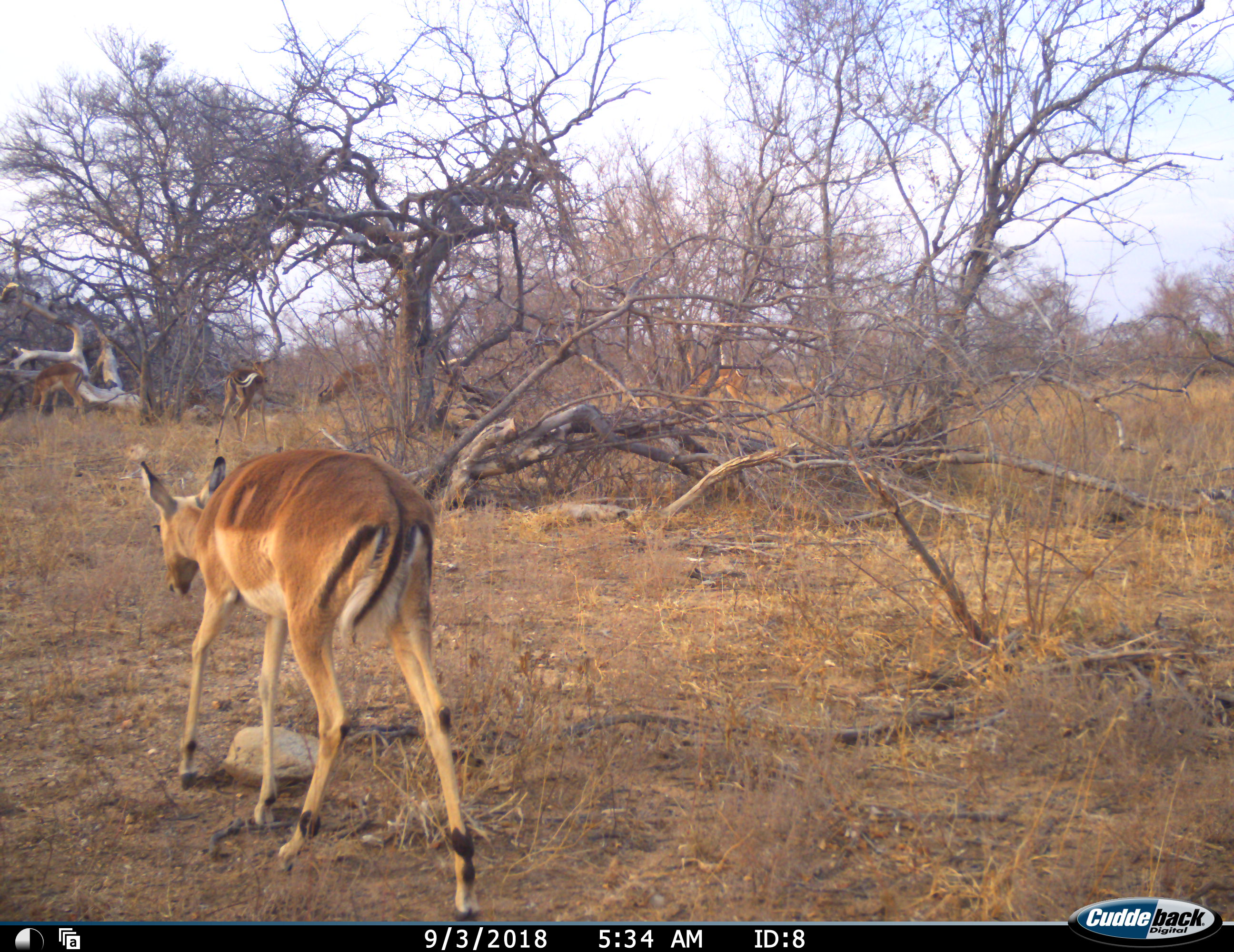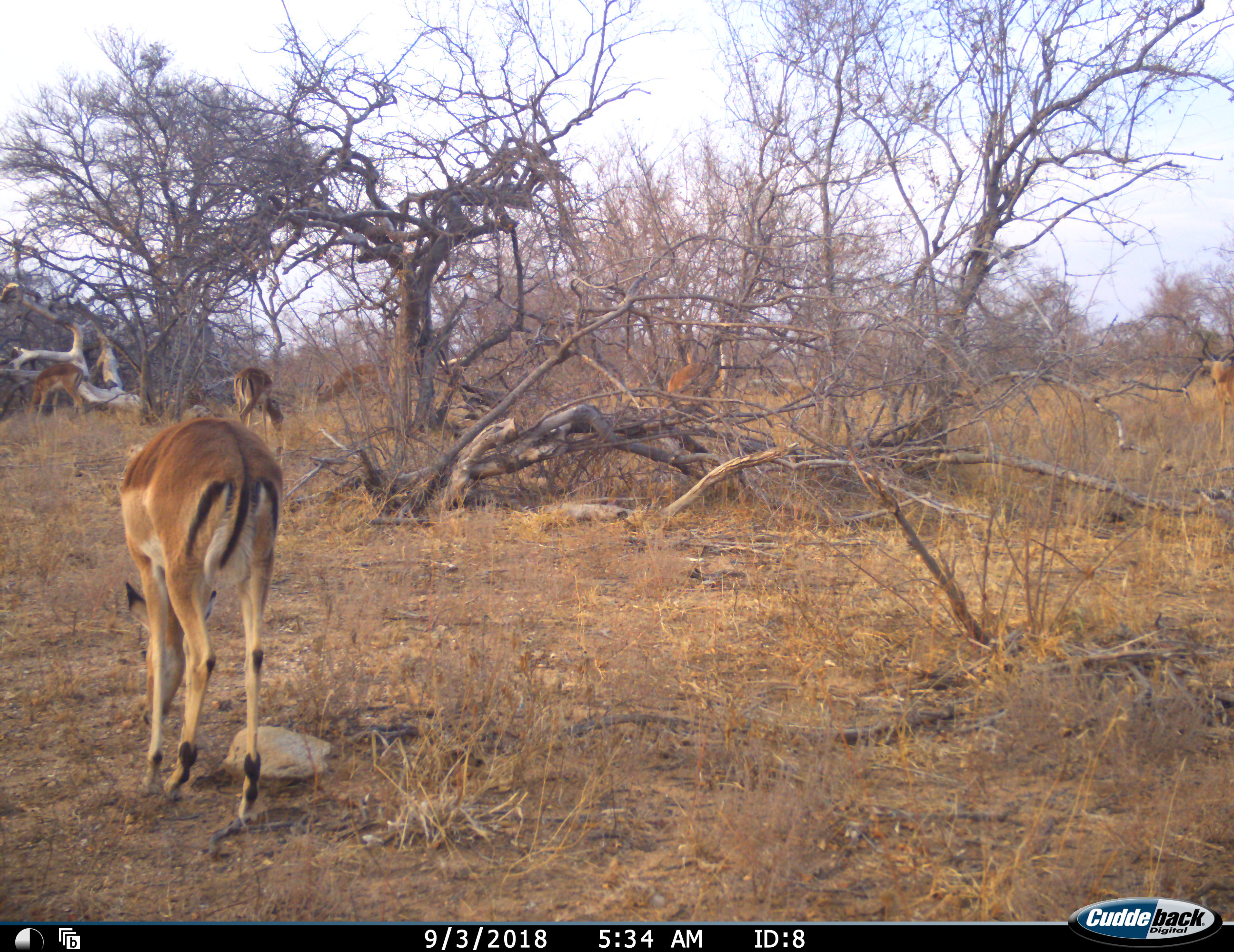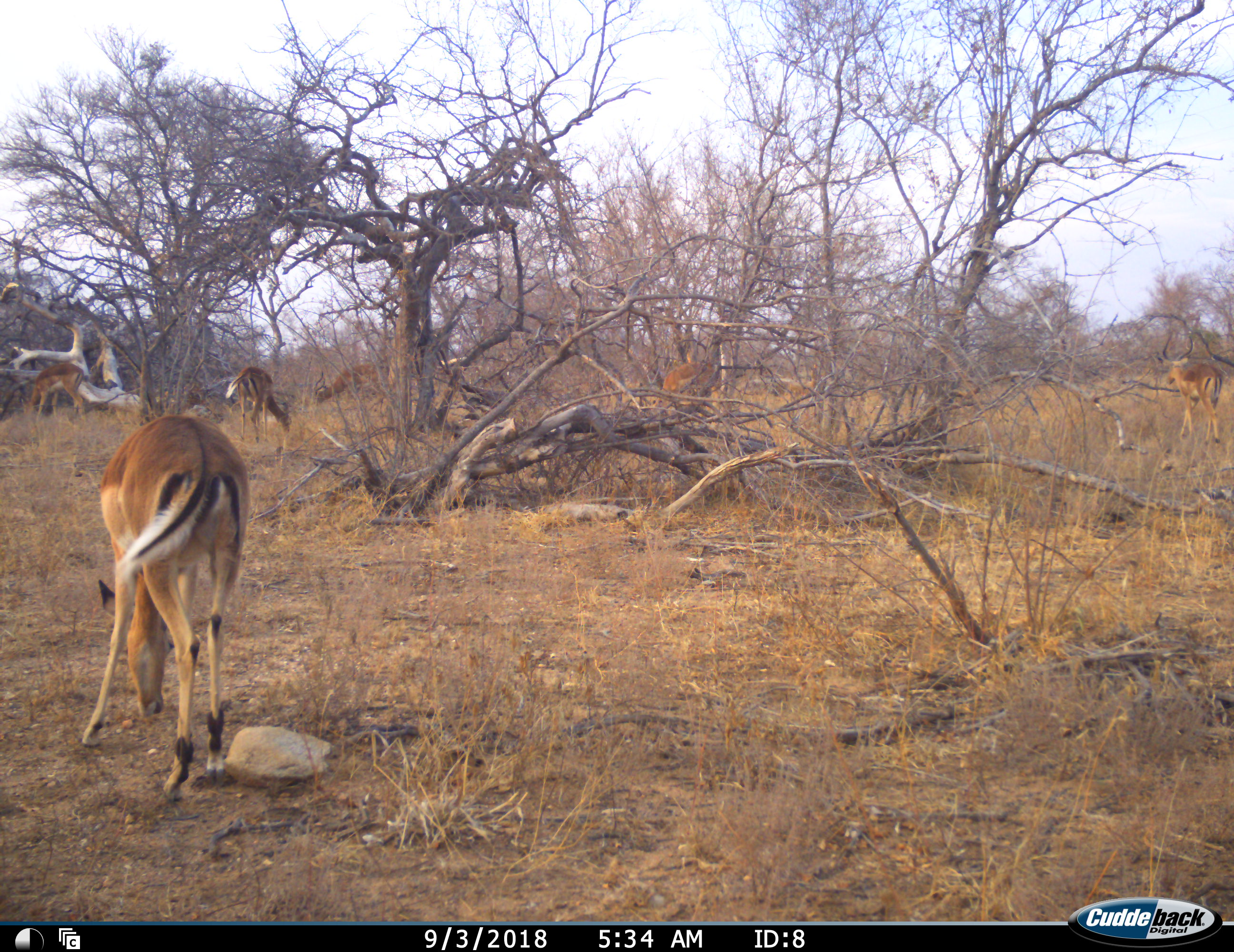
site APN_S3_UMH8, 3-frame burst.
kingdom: Animalia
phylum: Chordata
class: Mammalia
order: Artiodactyla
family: Bovidae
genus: Aepyceros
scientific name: Aepyceros melampus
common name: impala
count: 6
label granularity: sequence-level